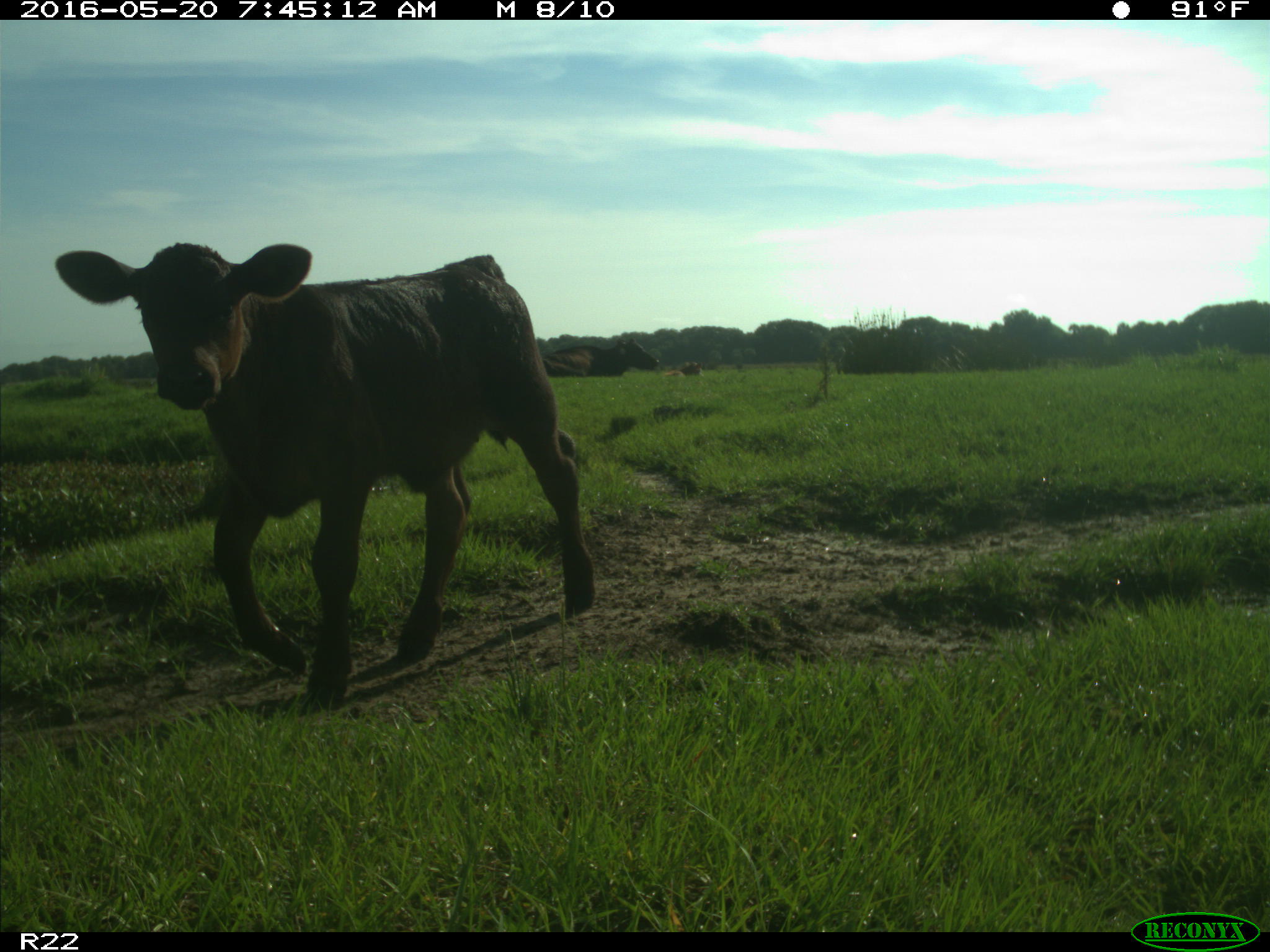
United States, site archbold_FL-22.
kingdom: Animalia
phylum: Chordata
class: Mammalia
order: Artiodactyla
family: Bovidae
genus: Bos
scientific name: Bos taurus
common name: domestic cow